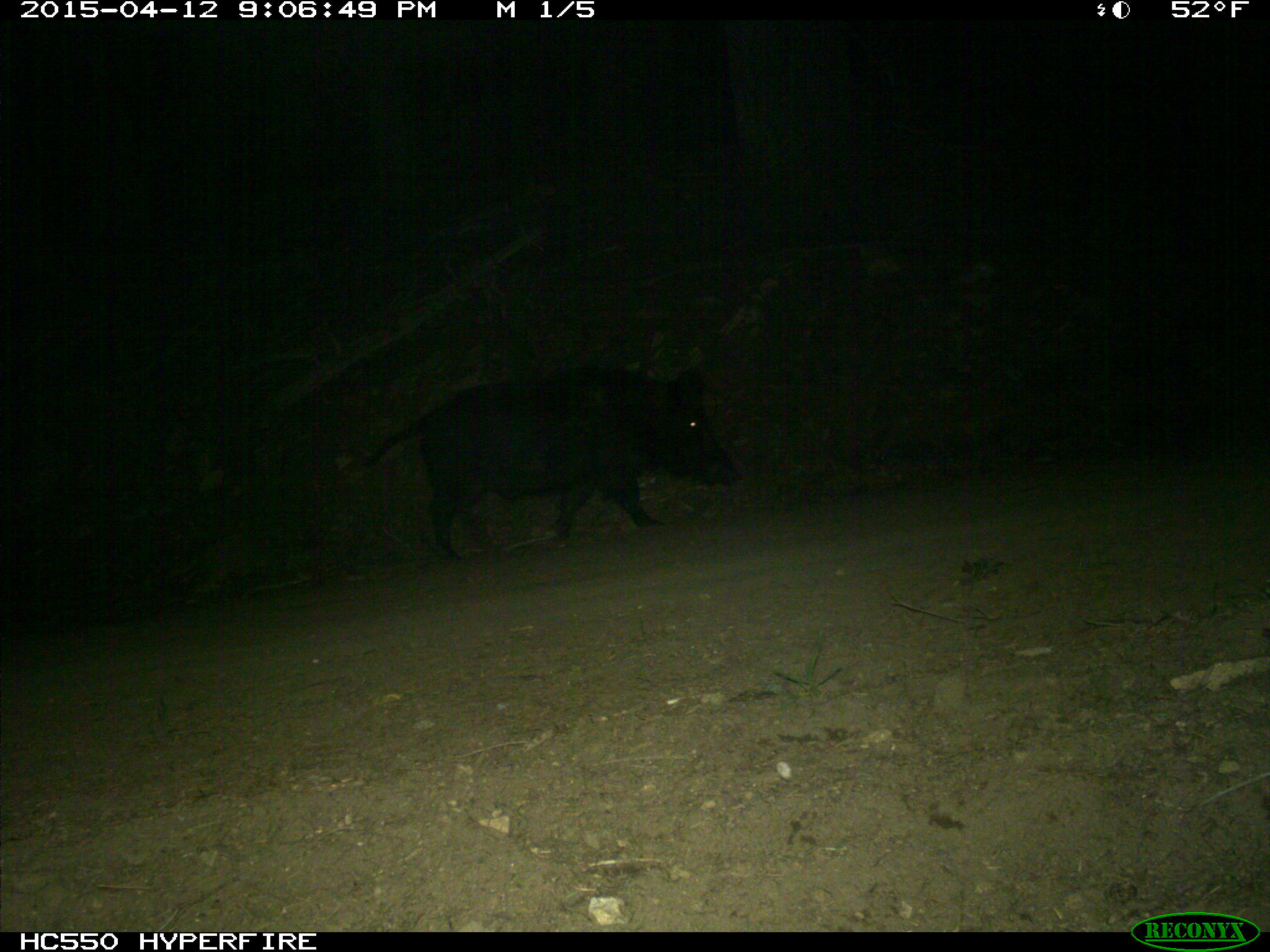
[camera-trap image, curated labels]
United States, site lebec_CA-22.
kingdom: Animalia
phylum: Chordata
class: Mammalia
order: Artiodactyla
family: Suidae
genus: Sus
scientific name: Sus scrofa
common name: wild boar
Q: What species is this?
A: Sus scrofa (wild boar).